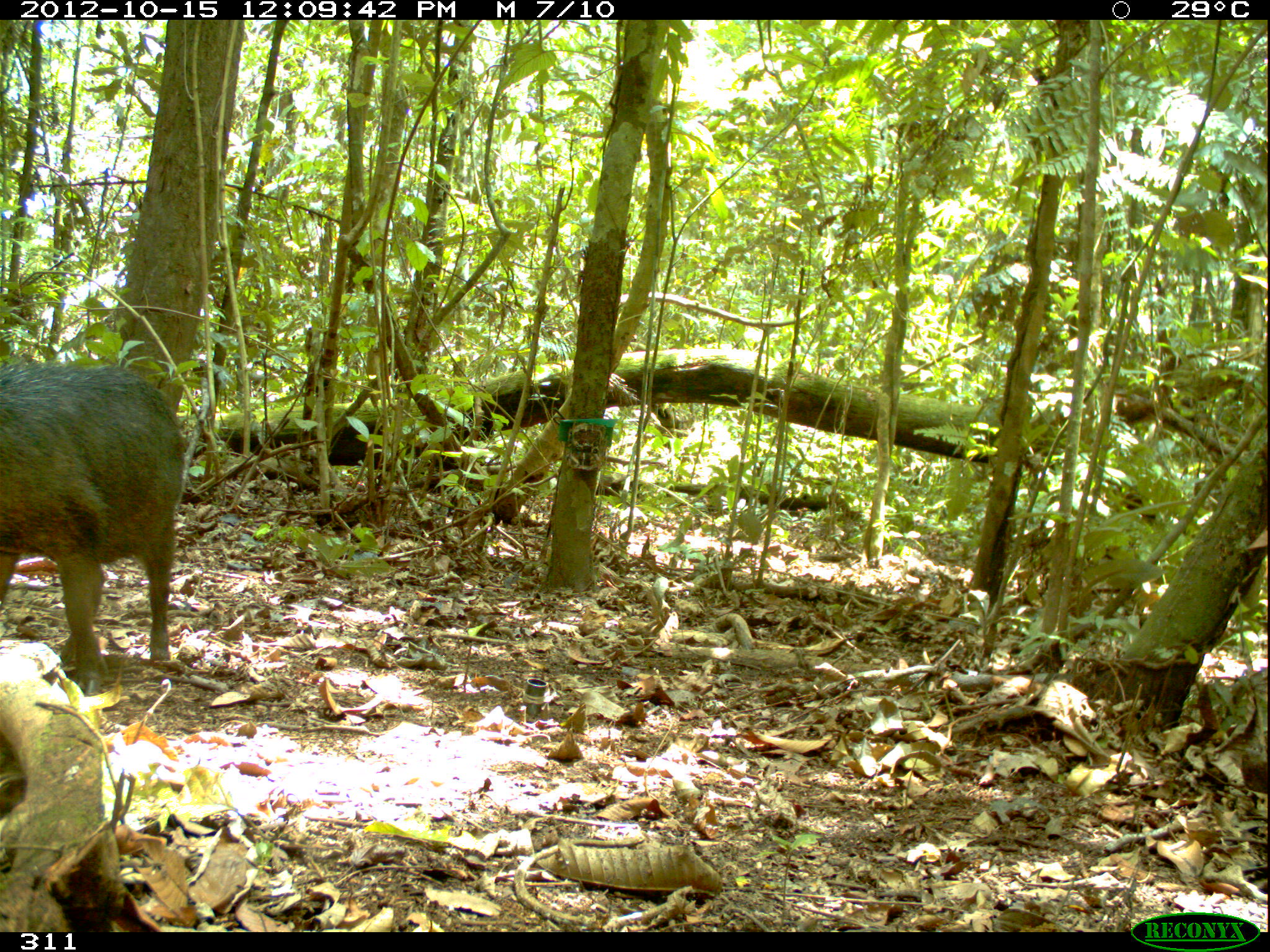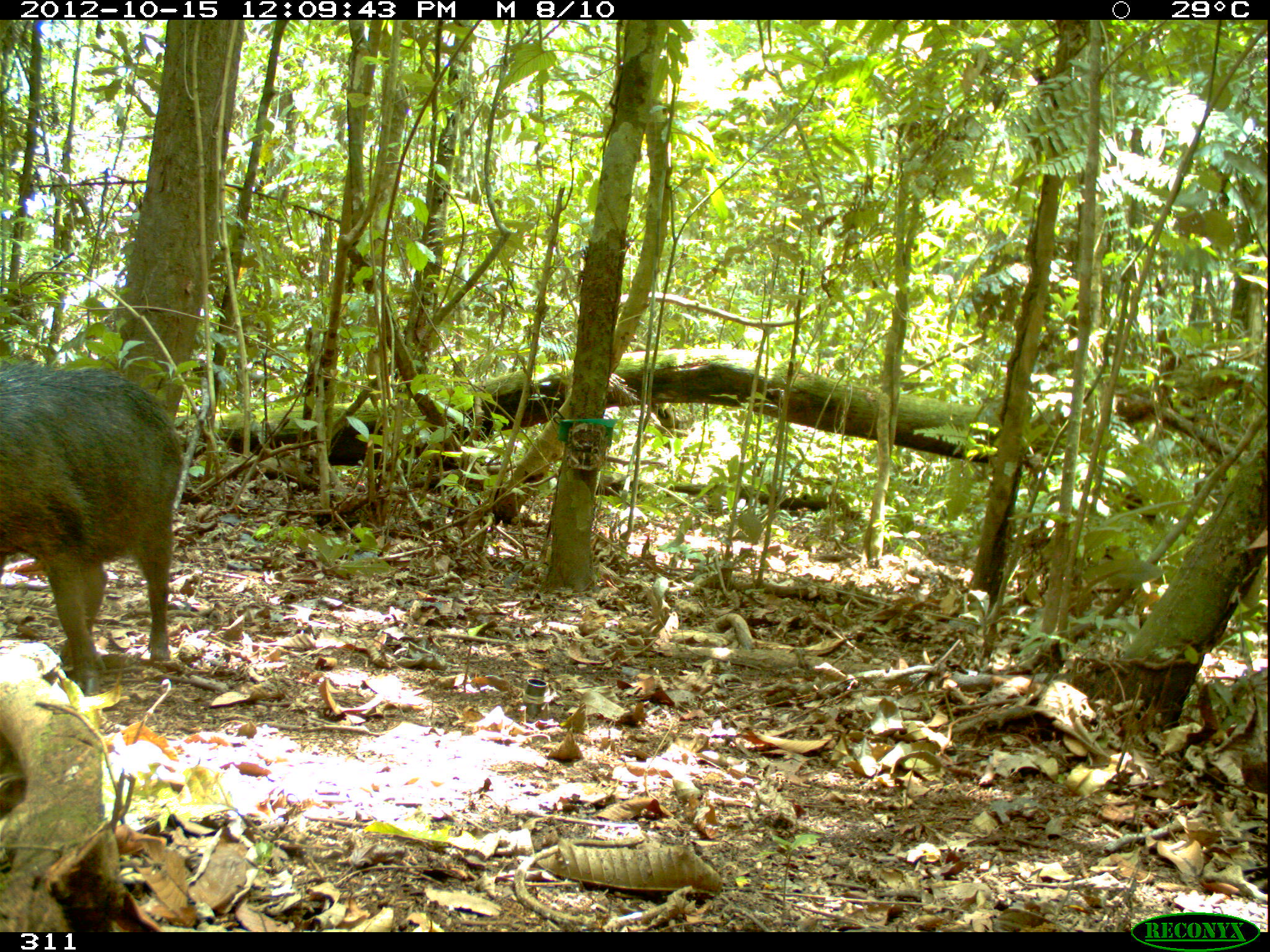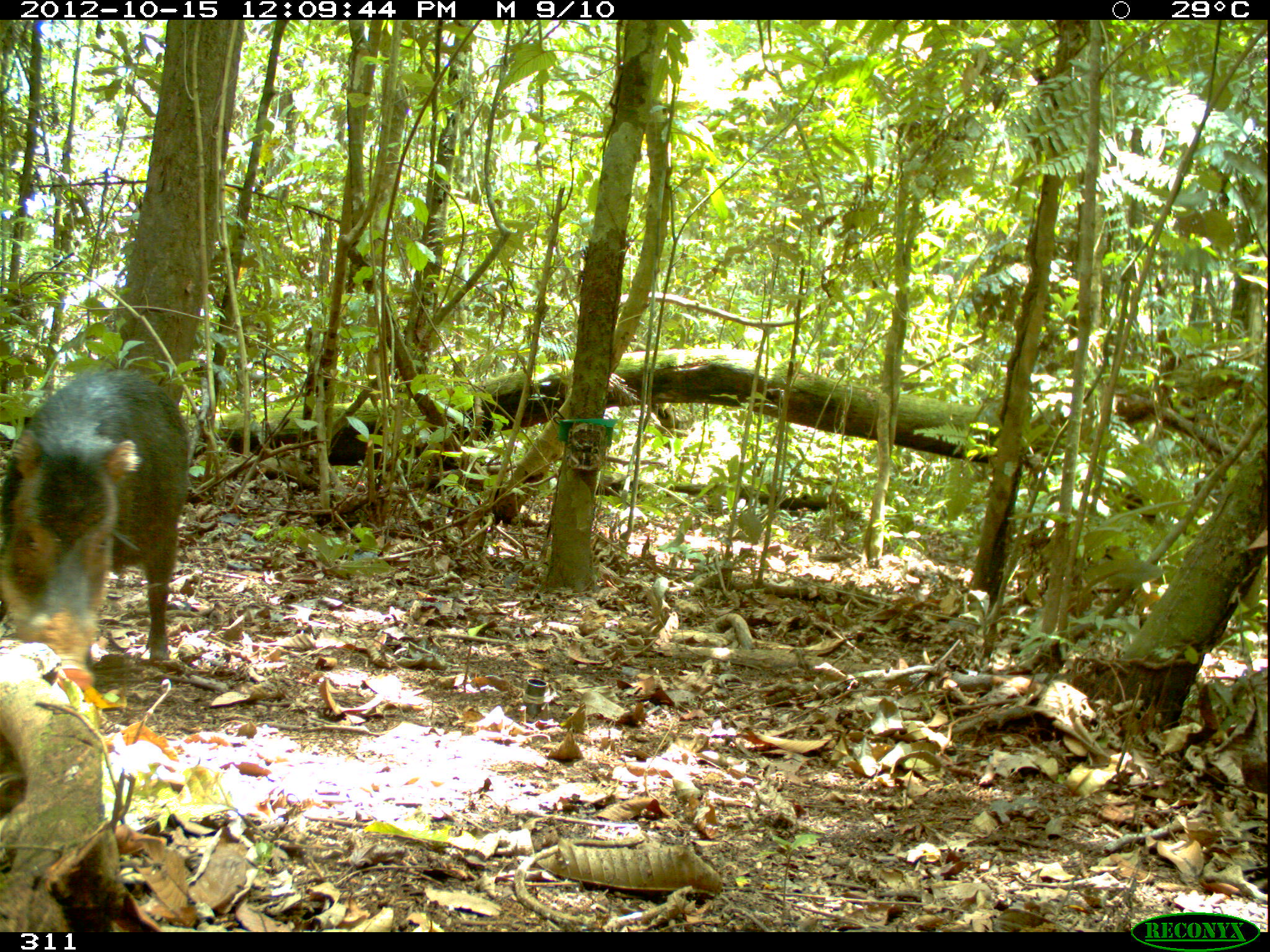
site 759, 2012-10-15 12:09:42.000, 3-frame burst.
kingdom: Animalia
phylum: Chordata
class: Mammalia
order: Artiodactyla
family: Tayassuidae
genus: Tayassu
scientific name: Tayassu pecari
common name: white-lipped peccary